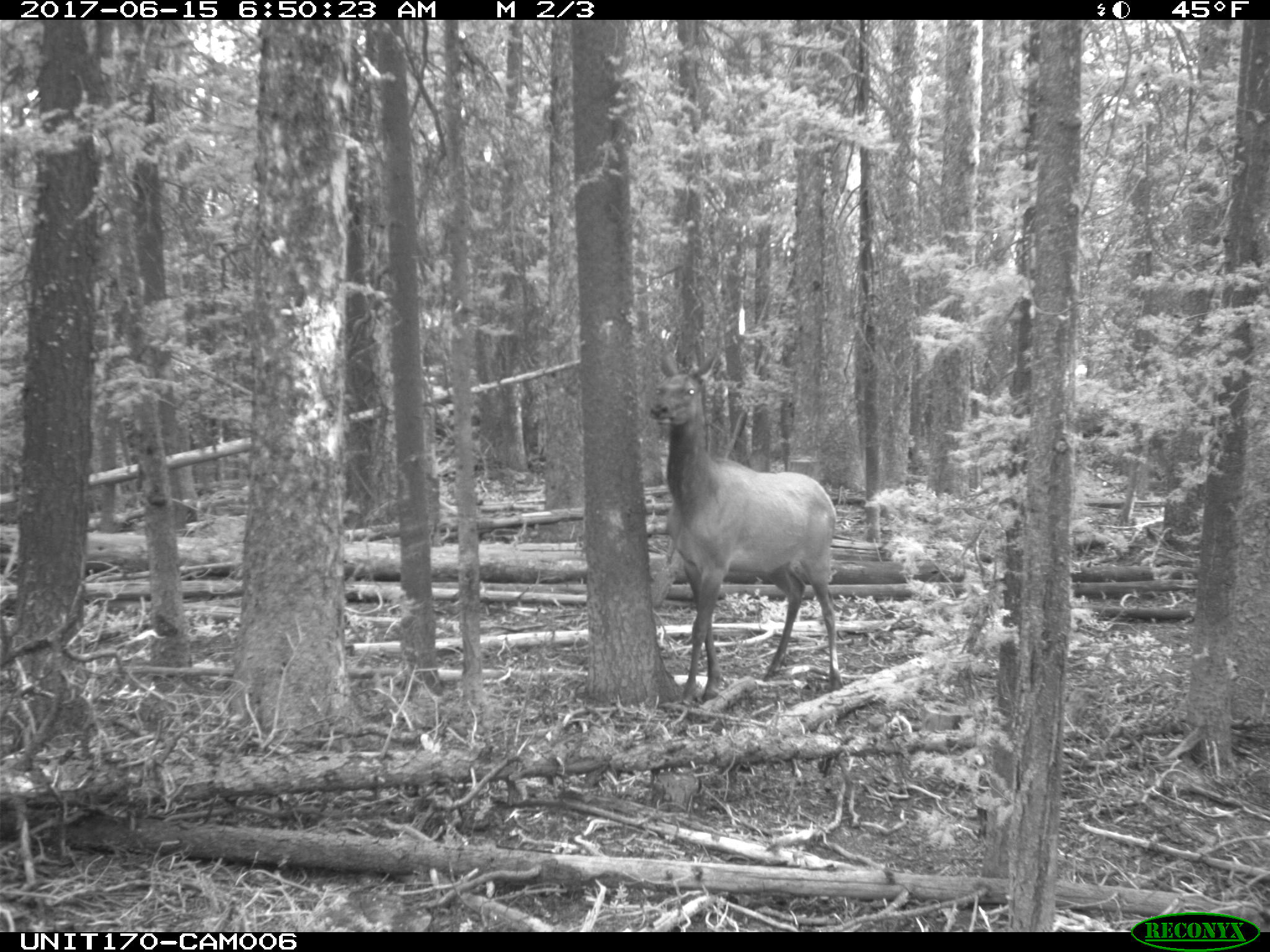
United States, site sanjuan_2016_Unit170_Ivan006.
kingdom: Animalia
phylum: Chordata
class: Mammalia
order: Artiodactyla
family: Cervidae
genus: Cervus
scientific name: Cervus elaphus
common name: red deer